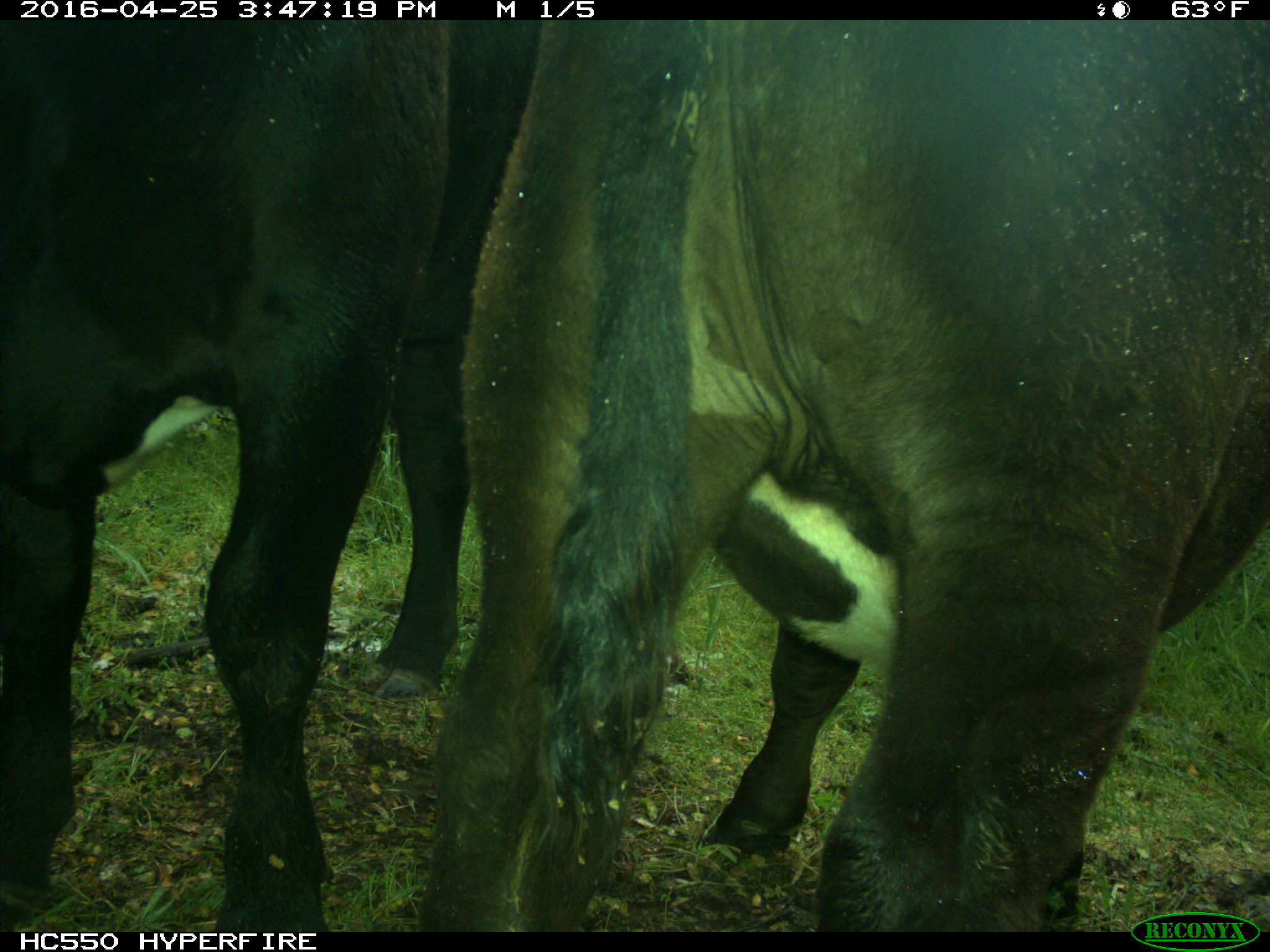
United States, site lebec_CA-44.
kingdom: Animalia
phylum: Chordata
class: Mammalia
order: Artiodactyla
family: Bovidae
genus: Bos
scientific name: Bos taurus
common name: domestic cow